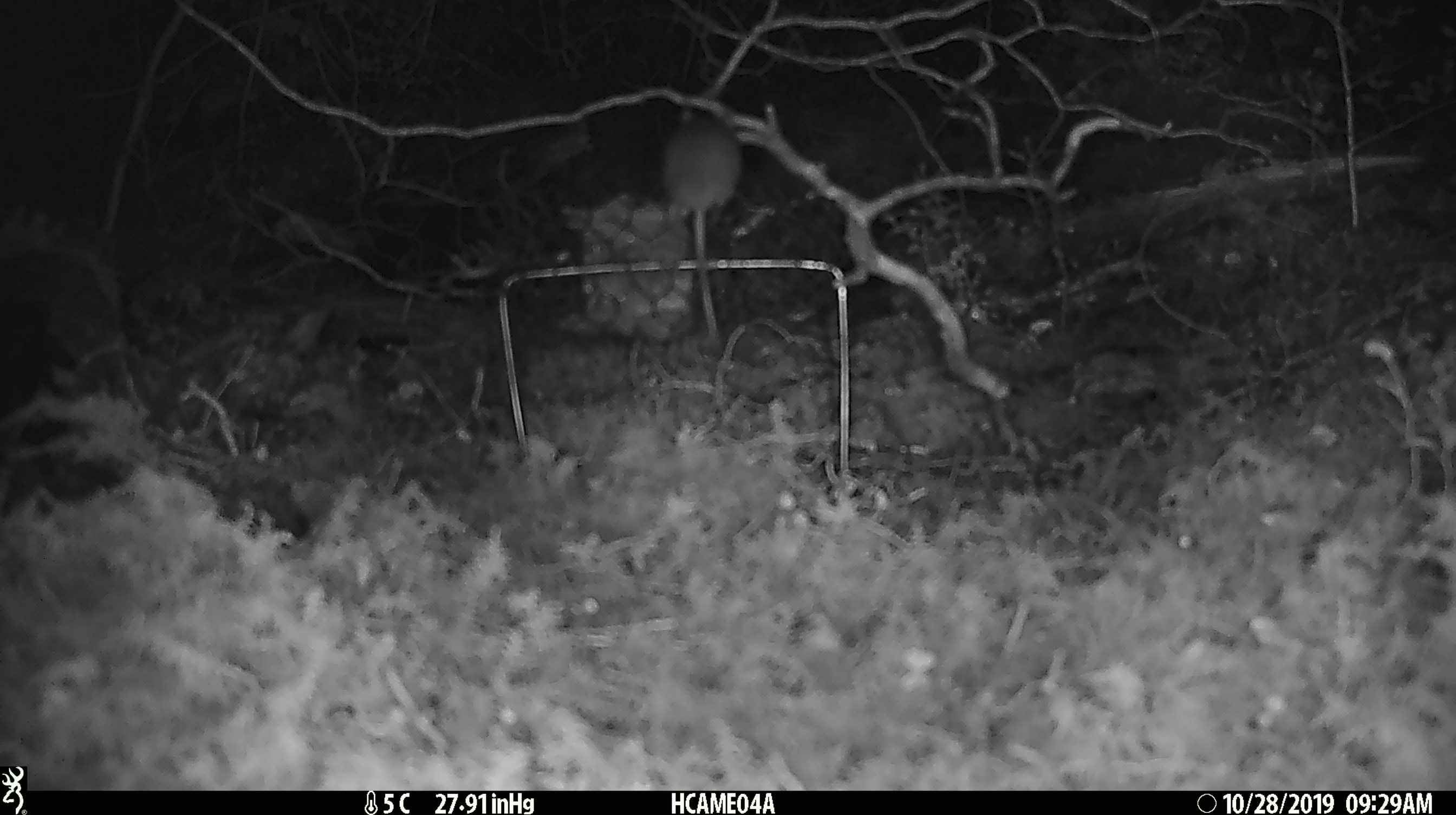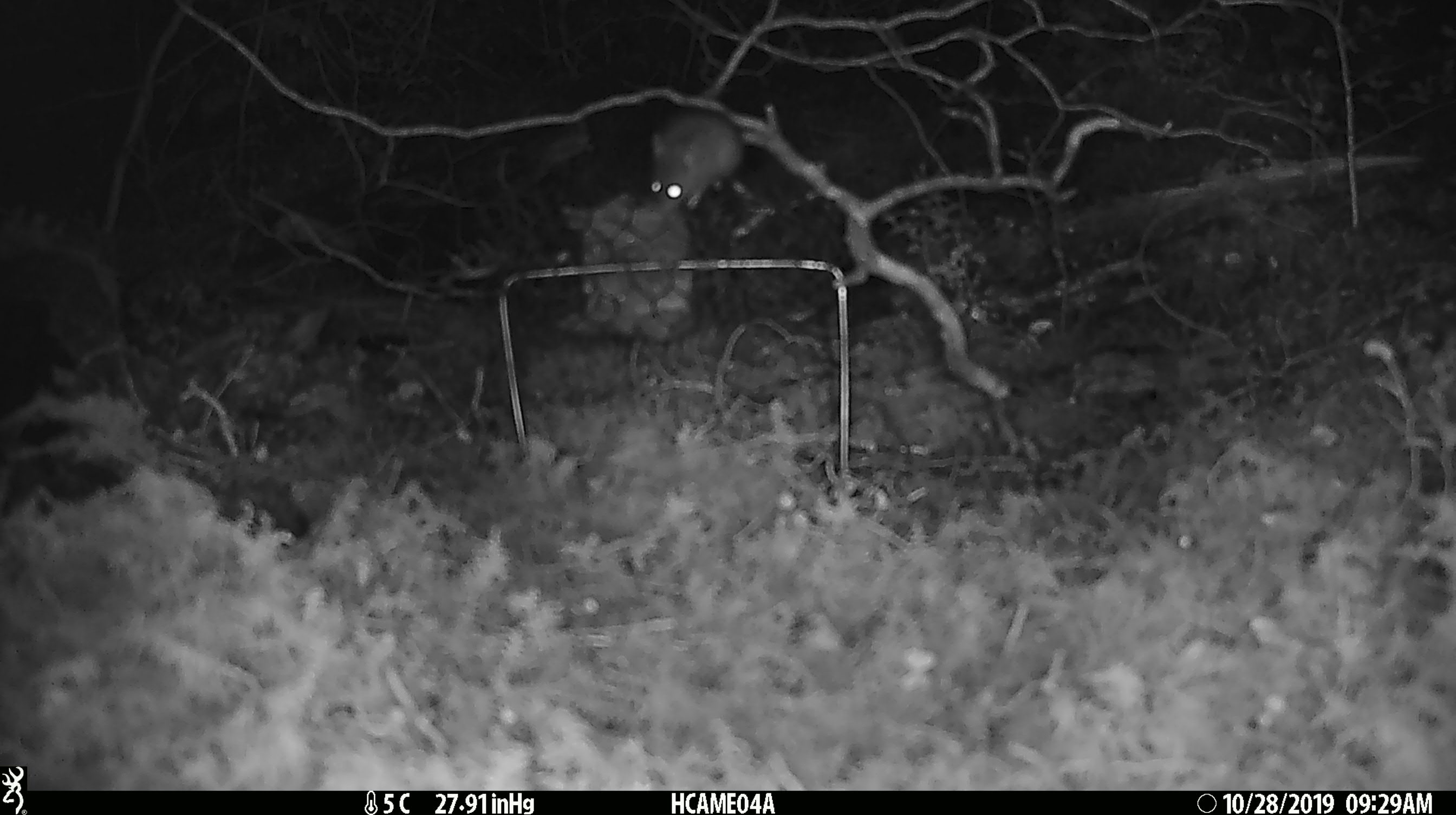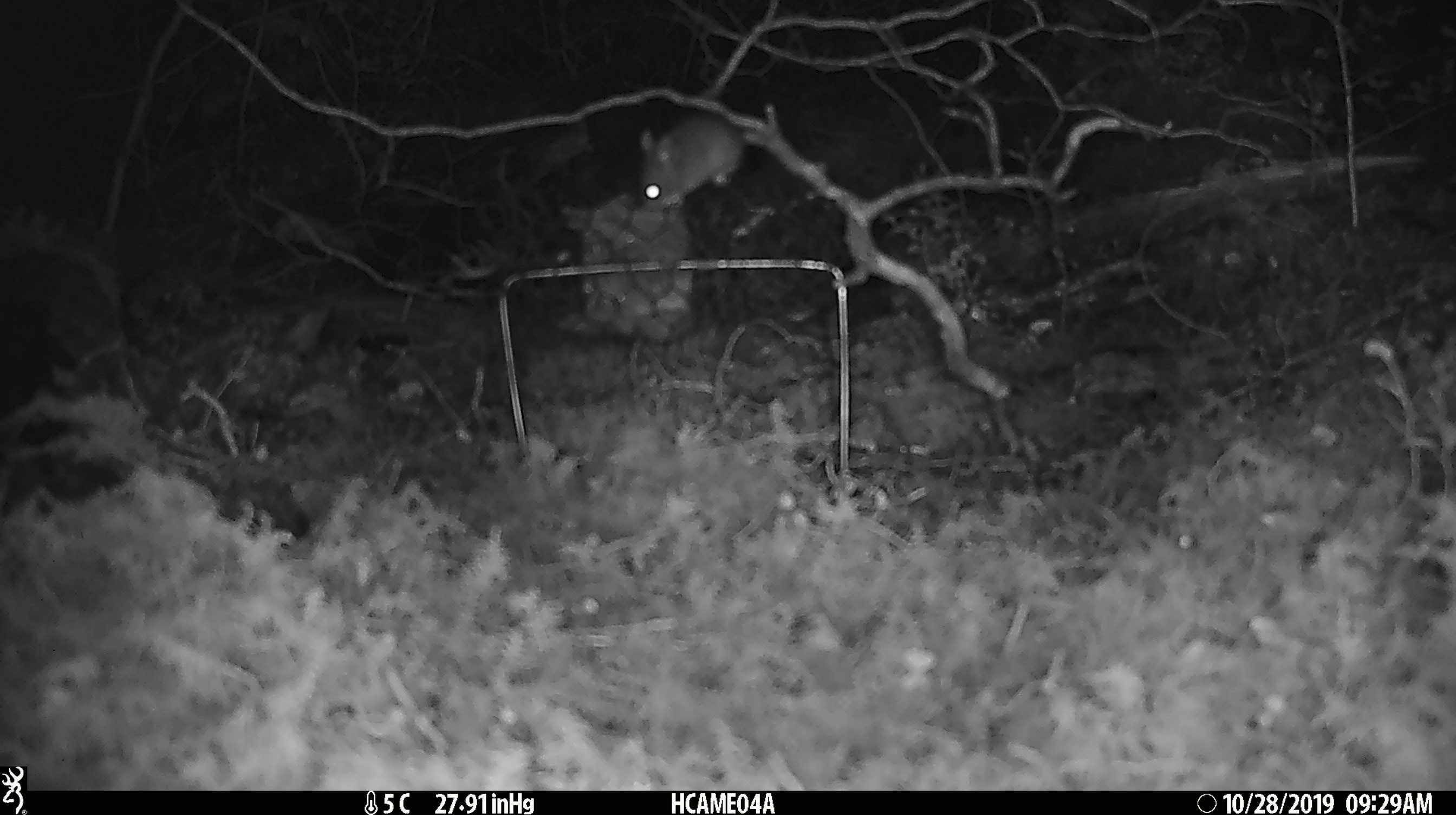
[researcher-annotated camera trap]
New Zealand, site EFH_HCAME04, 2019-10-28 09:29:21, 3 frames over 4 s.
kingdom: Animalia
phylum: Chordata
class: Mammalia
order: Rodentia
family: Muridae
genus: Mus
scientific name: Mus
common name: mouse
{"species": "mouse (Mus)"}